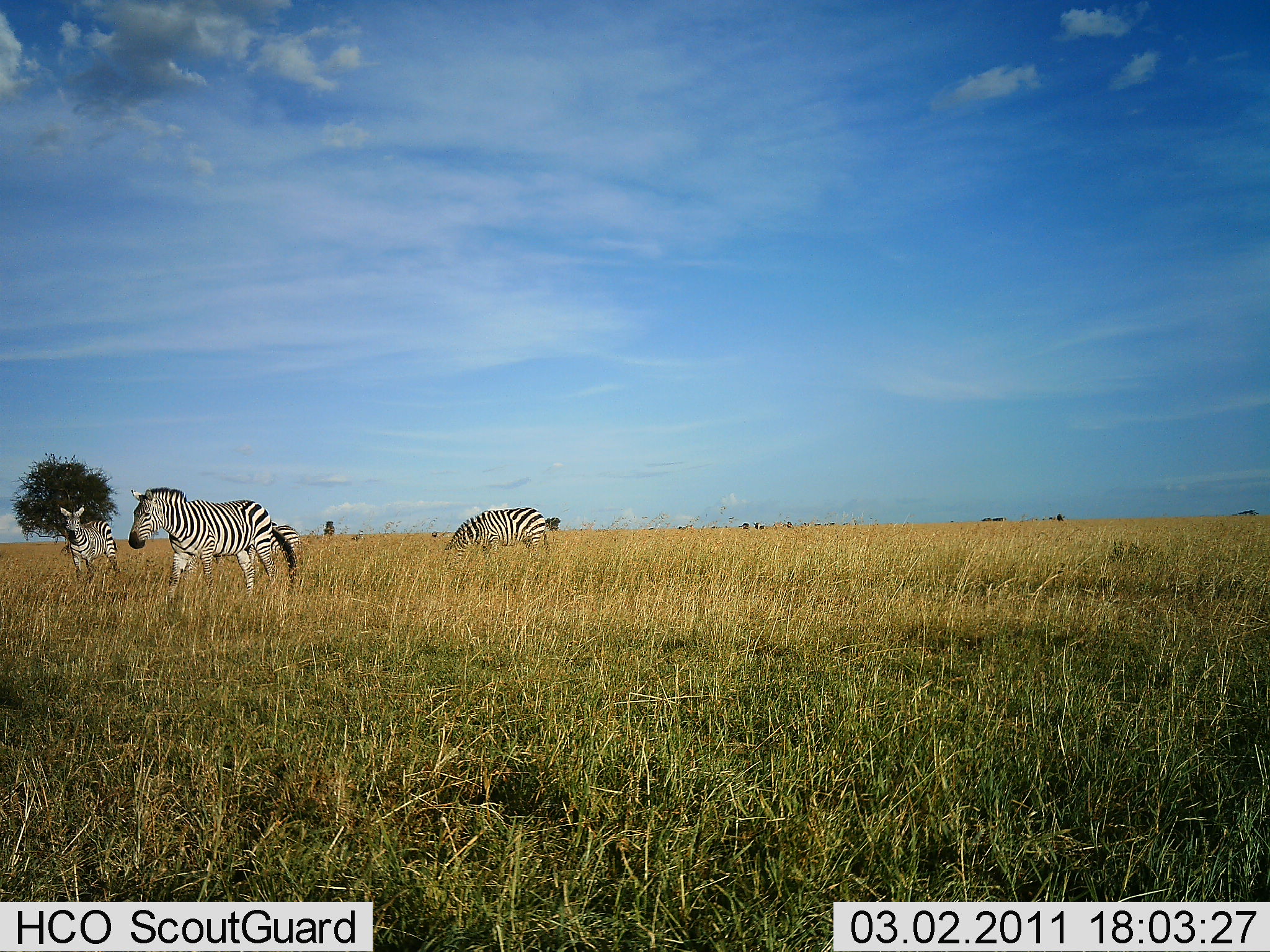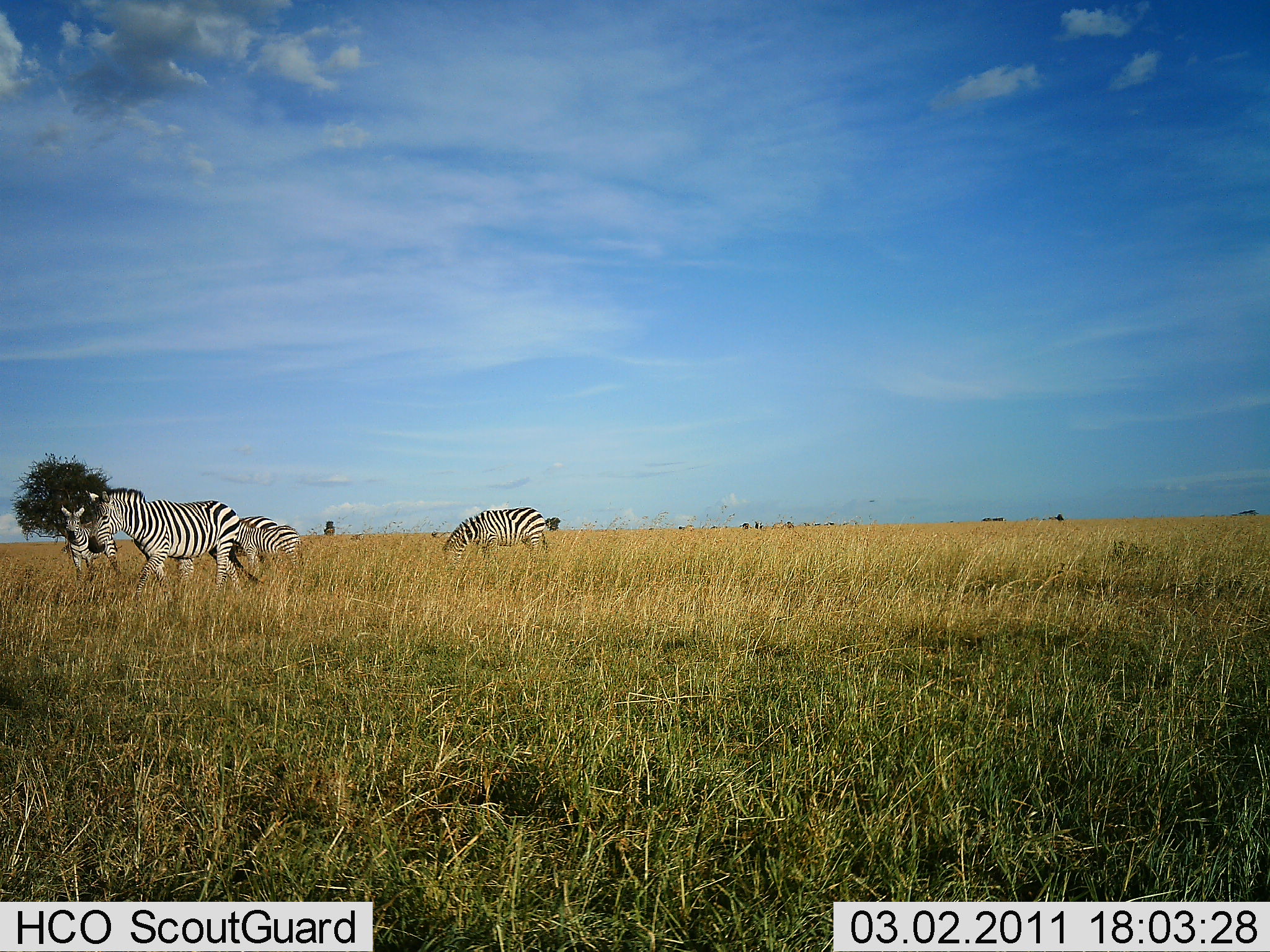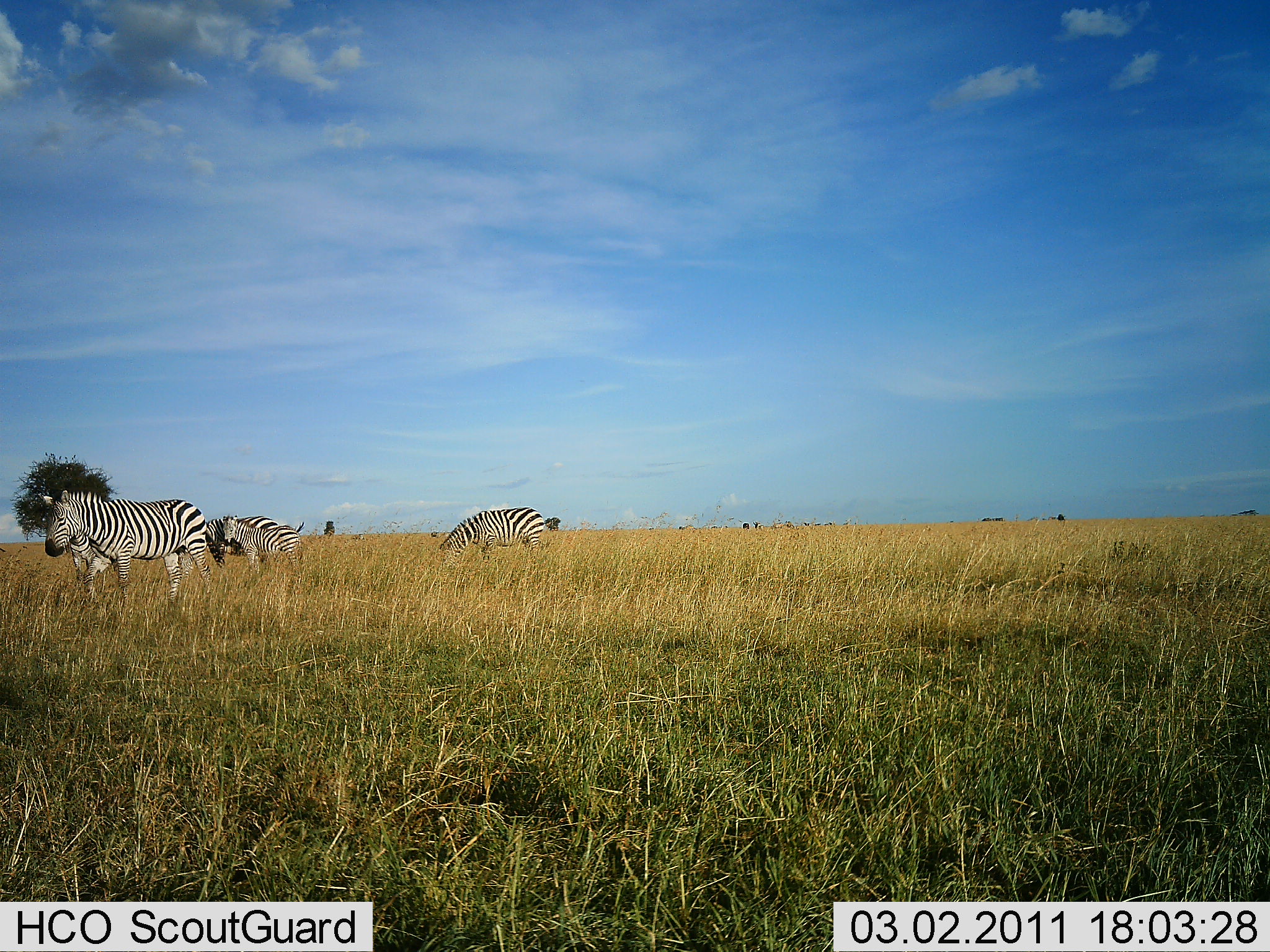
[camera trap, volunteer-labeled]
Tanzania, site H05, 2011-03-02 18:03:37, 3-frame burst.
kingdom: Animalia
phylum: Chordata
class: Mammalia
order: Perissodactyla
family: Equidae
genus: Equus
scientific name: Equus quagga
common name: plains zebra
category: zebra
Zebra (plains zebra) (Equus quagga), count 4. Behavior (volunteer vote fractions): standing 62%, resting 0%, moving 69%, interacting 0%. Young present (vote fraction): 15%. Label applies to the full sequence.